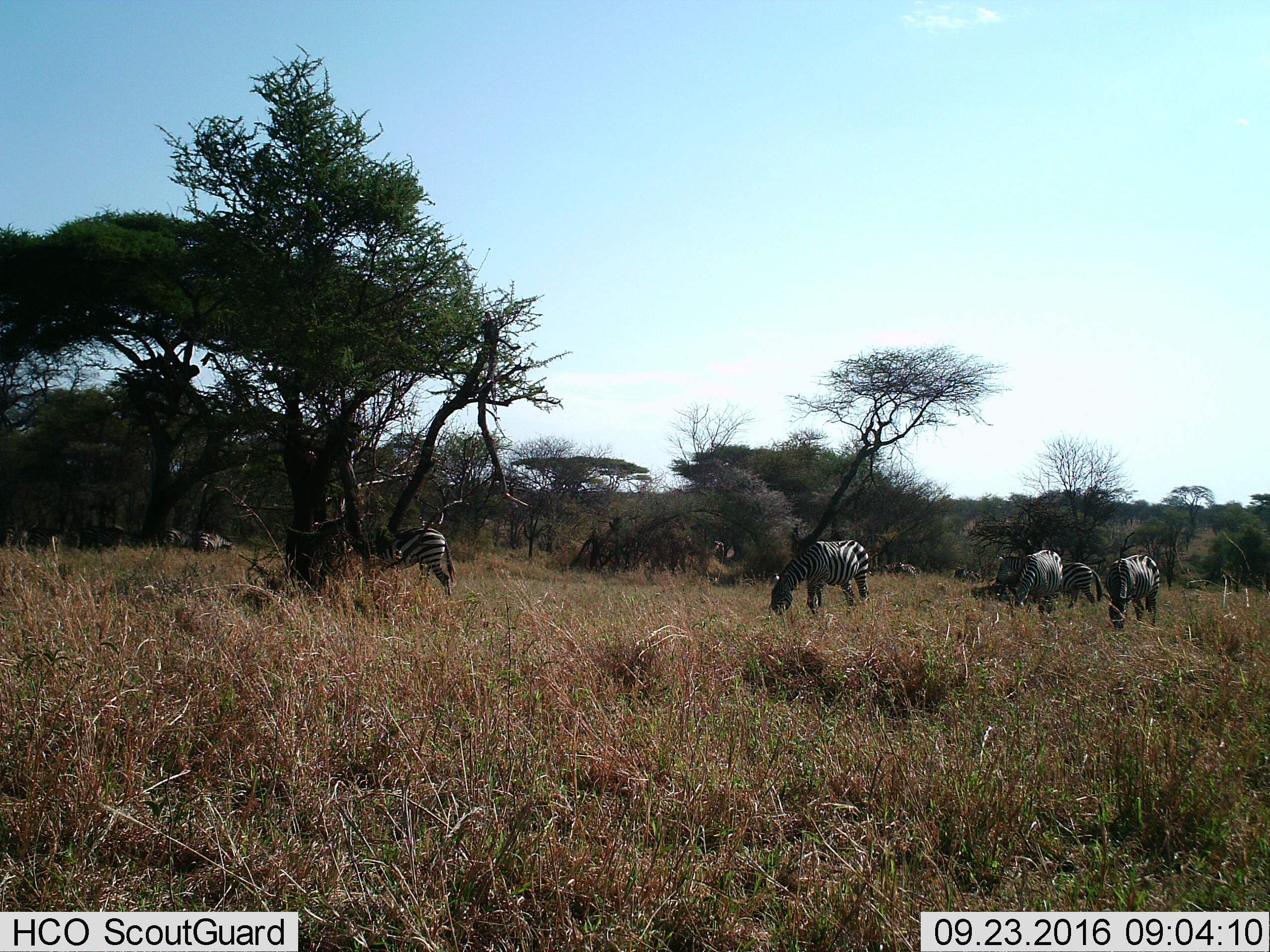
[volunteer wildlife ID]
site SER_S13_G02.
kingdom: Animalia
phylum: Chordata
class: Mammalia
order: Perissodactyla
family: Equidae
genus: Equus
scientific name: Equus quagga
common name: plains zebra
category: zebraplains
Zebraplains (plains zebra) (Equus quagga), count 10. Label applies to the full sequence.